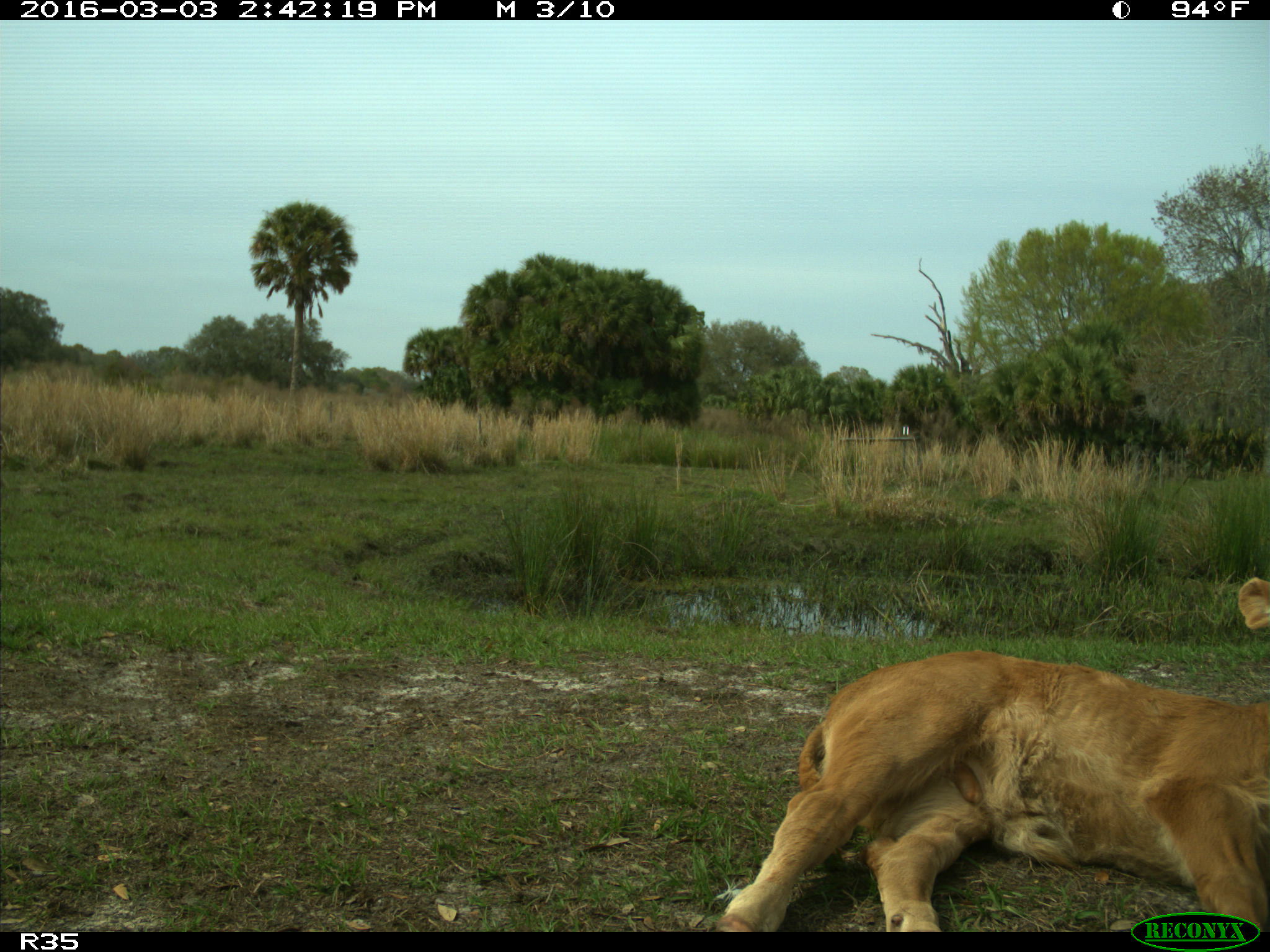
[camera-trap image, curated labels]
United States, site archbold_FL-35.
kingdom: Animalia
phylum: Chordata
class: Mammalia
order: Artiodactyla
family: Bovidae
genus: Bos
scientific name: Bos taurus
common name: domestic cow